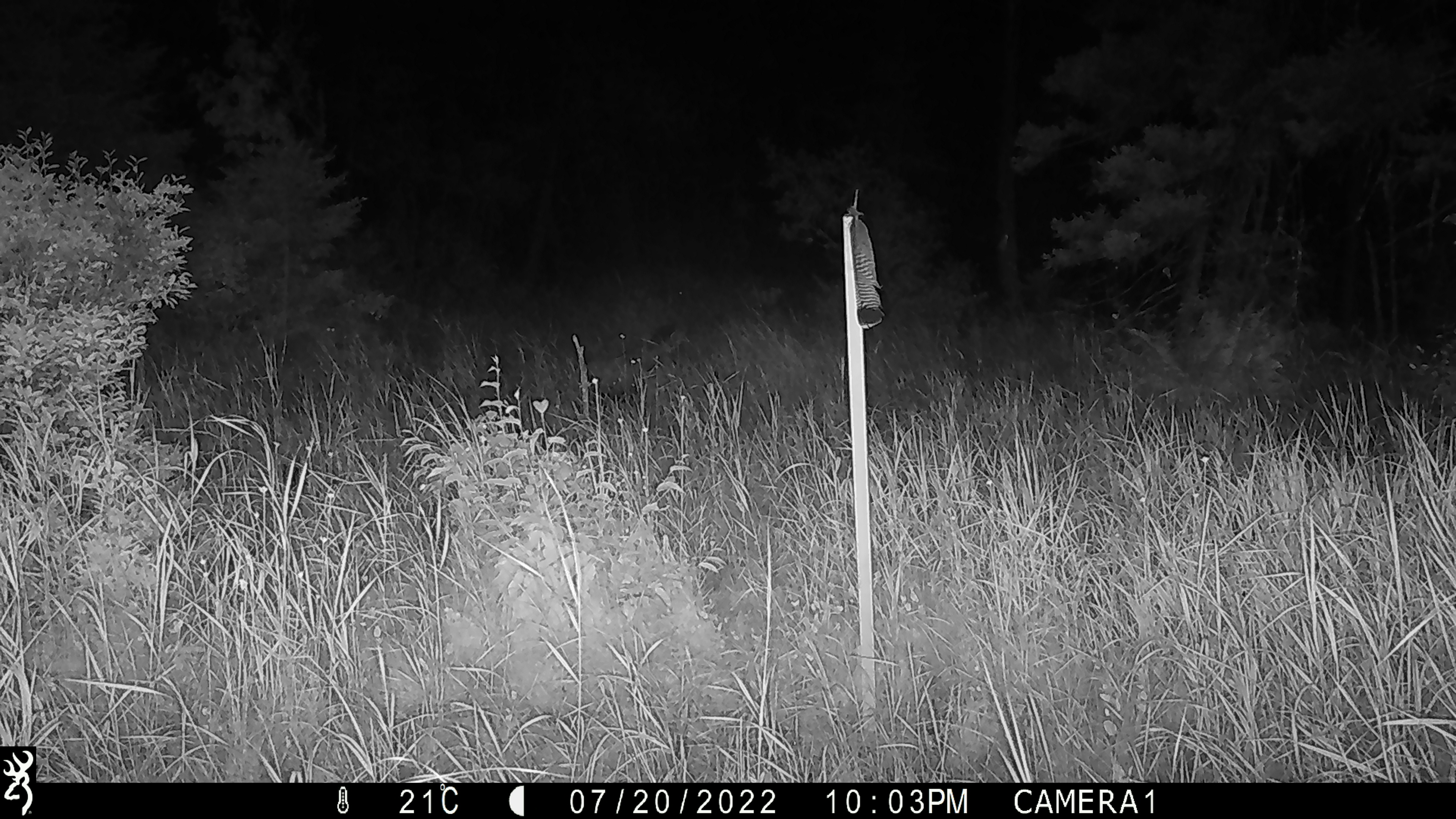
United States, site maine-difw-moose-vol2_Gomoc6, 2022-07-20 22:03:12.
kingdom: Animalia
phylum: Chordata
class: Mammalia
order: Artiodactyla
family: Cervidae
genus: Alces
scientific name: Alces alces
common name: moose